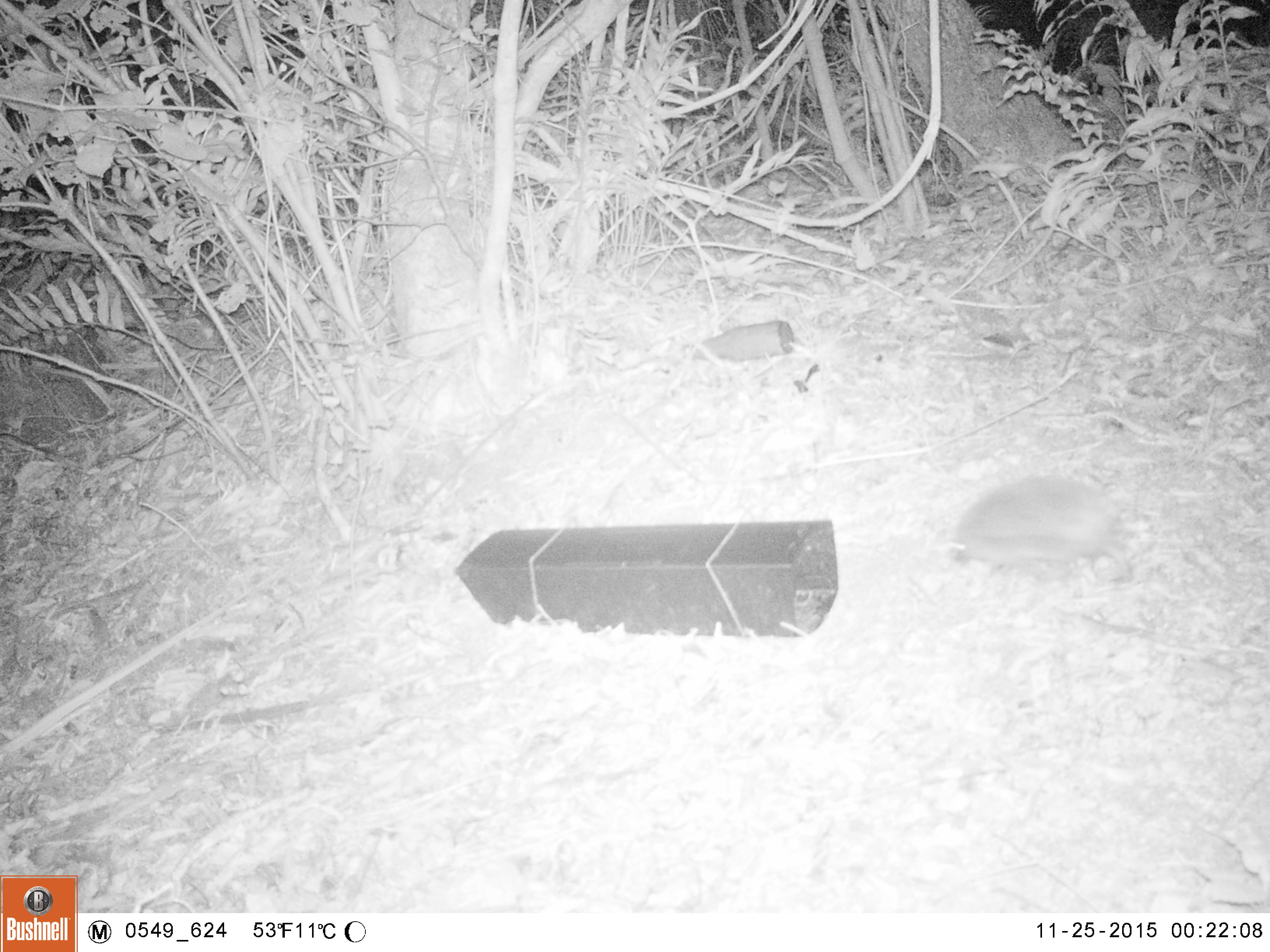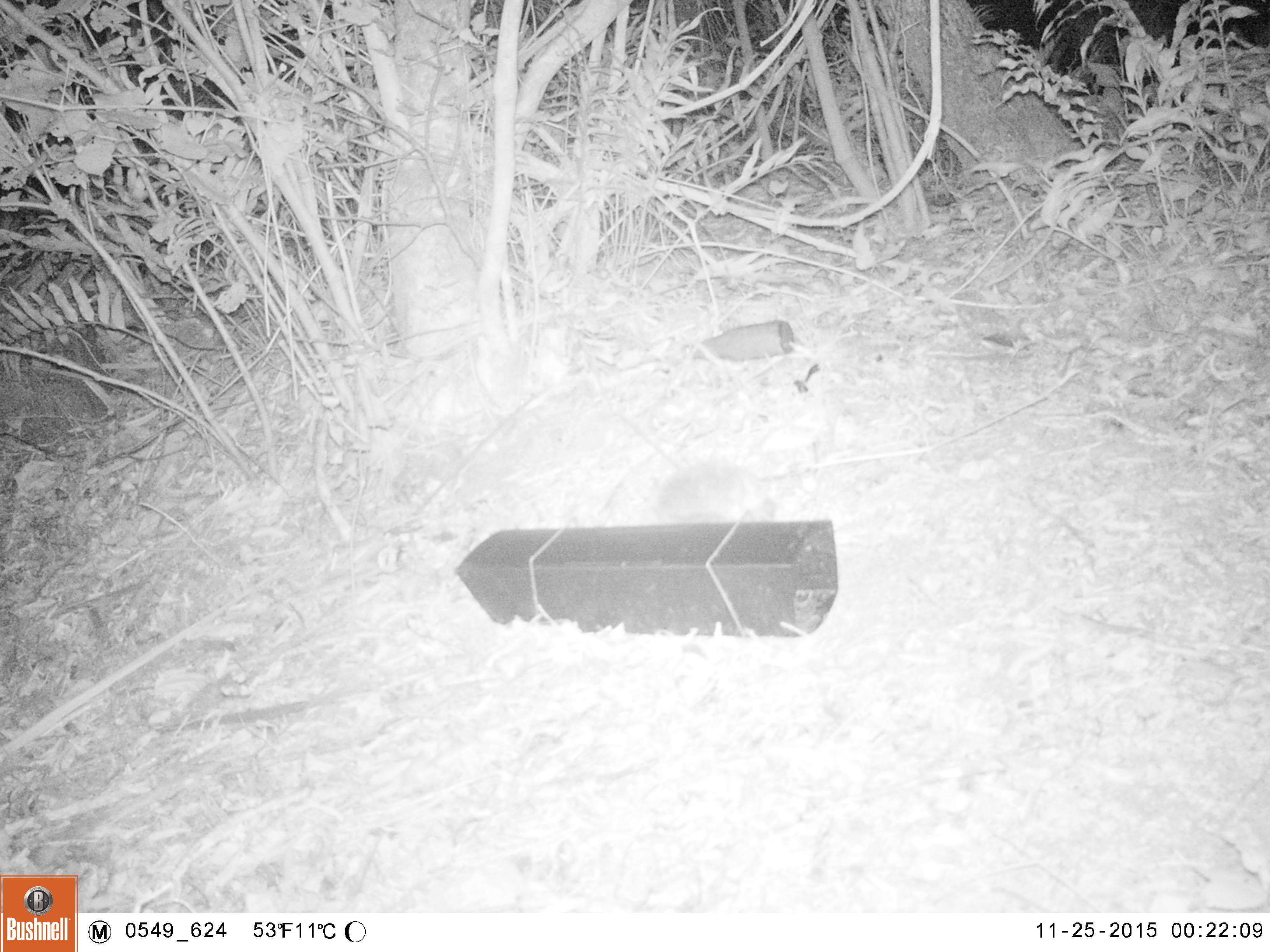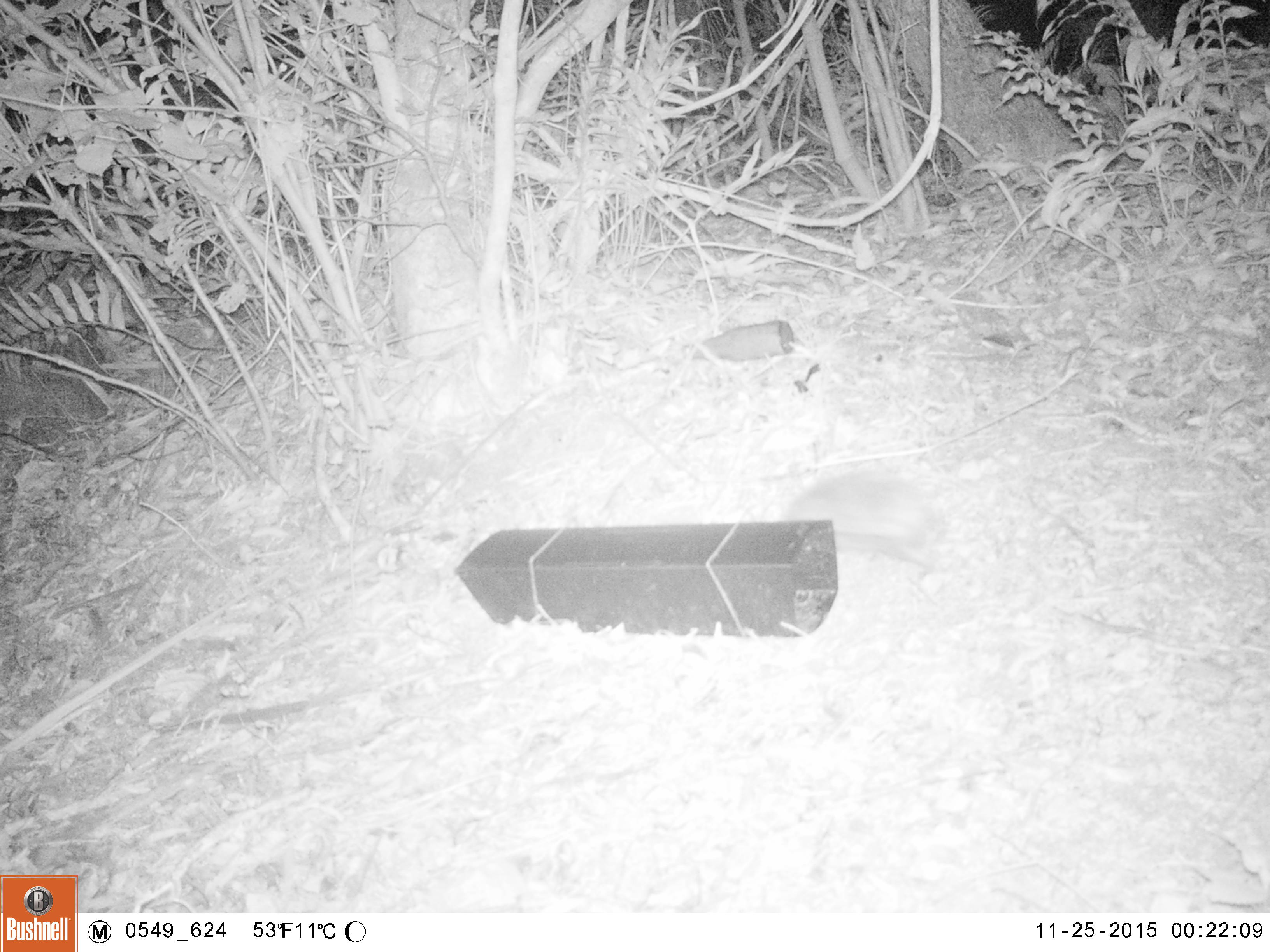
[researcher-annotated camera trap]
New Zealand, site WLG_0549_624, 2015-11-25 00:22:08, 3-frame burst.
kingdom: Animalia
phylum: Chordata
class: Mammalia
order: Eulipotyphla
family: Erinaceidae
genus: Erinaceus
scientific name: Erinaceus europaeus europaeus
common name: european hedgehog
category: hedgehog